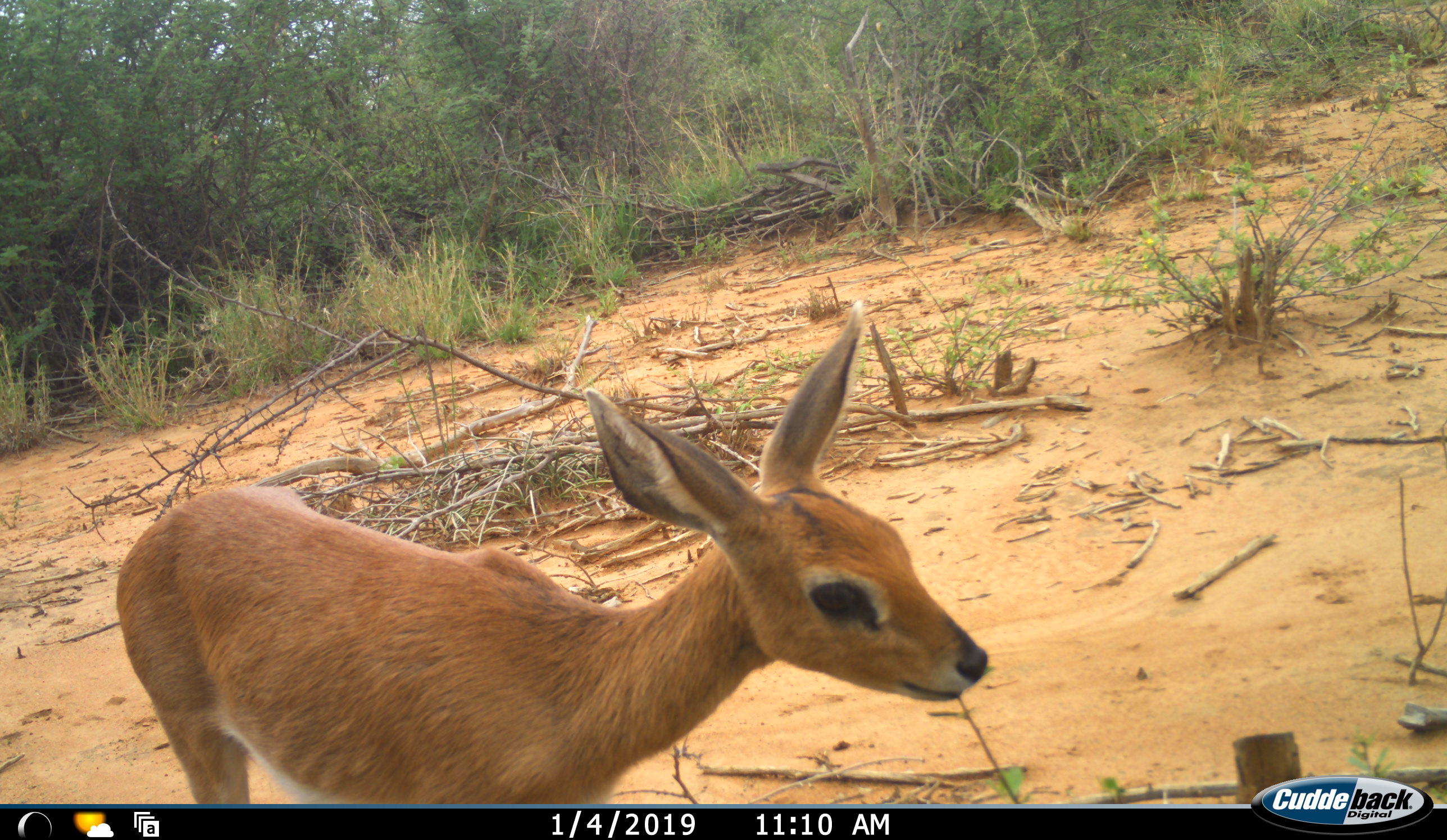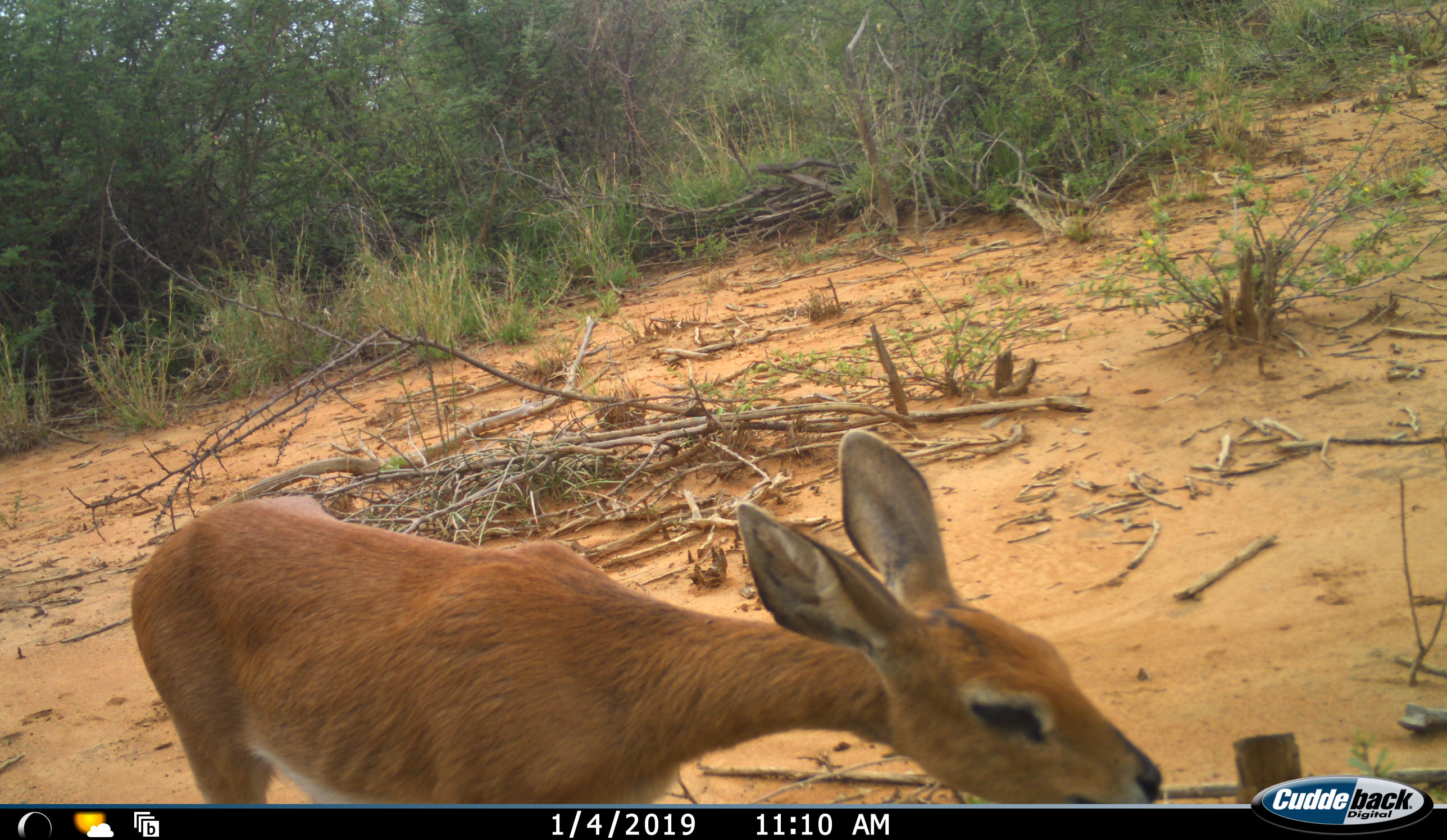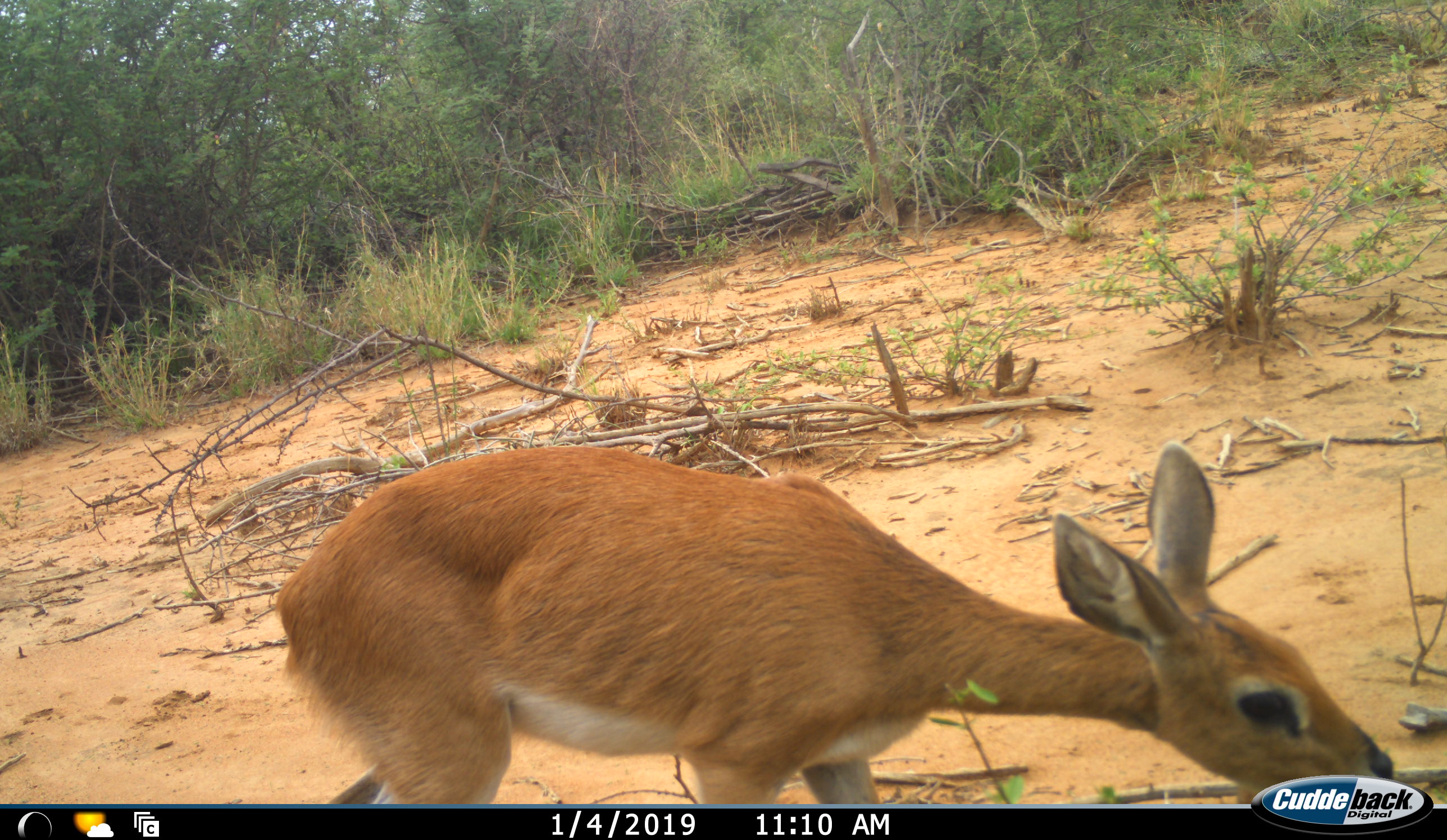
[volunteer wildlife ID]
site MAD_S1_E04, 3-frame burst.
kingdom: Animalia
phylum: Chordata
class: Mammalia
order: Artiodactyla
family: Bovidae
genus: Aepyceros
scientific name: Aepyceros melampus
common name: impala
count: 1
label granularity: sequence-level